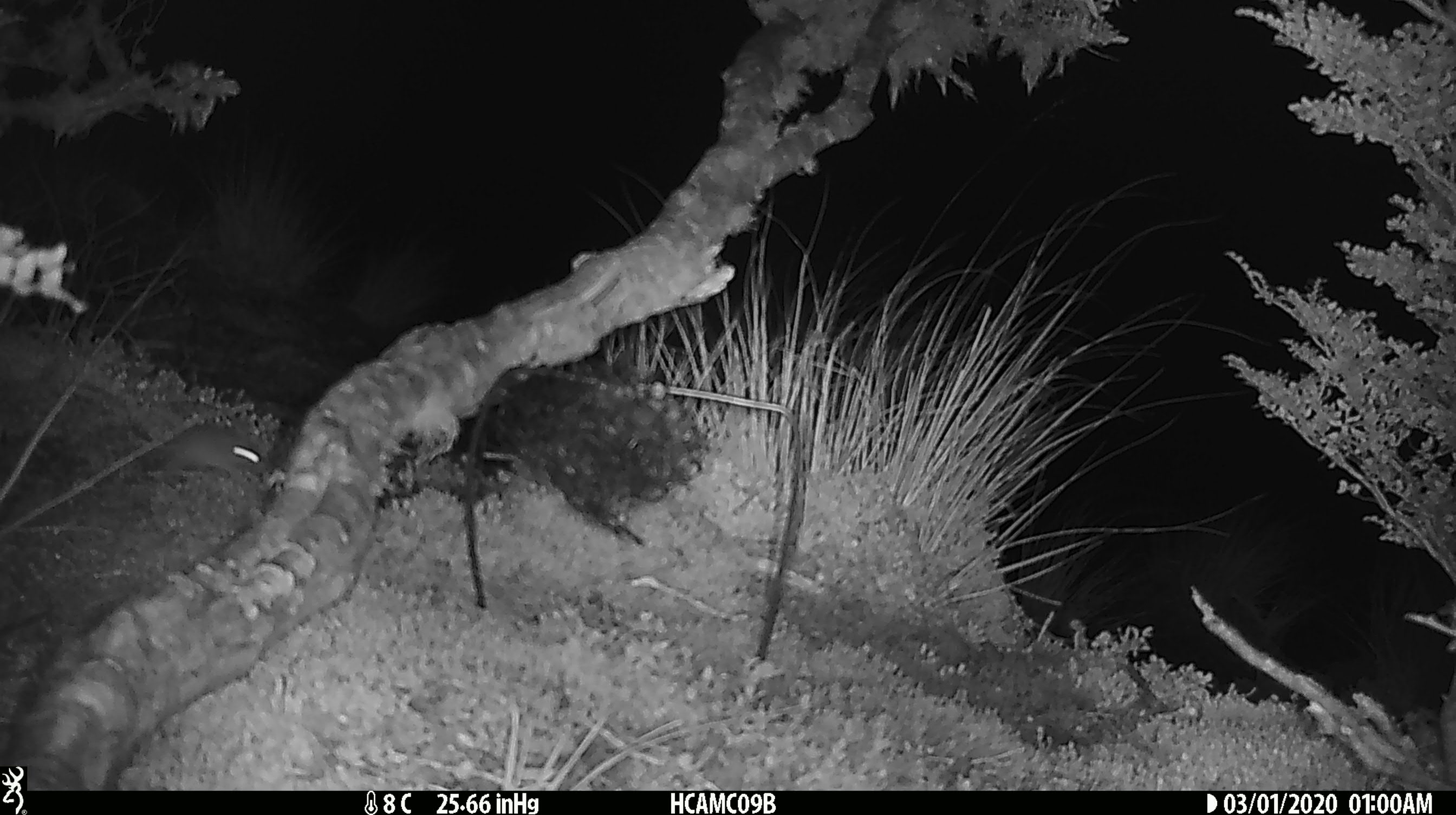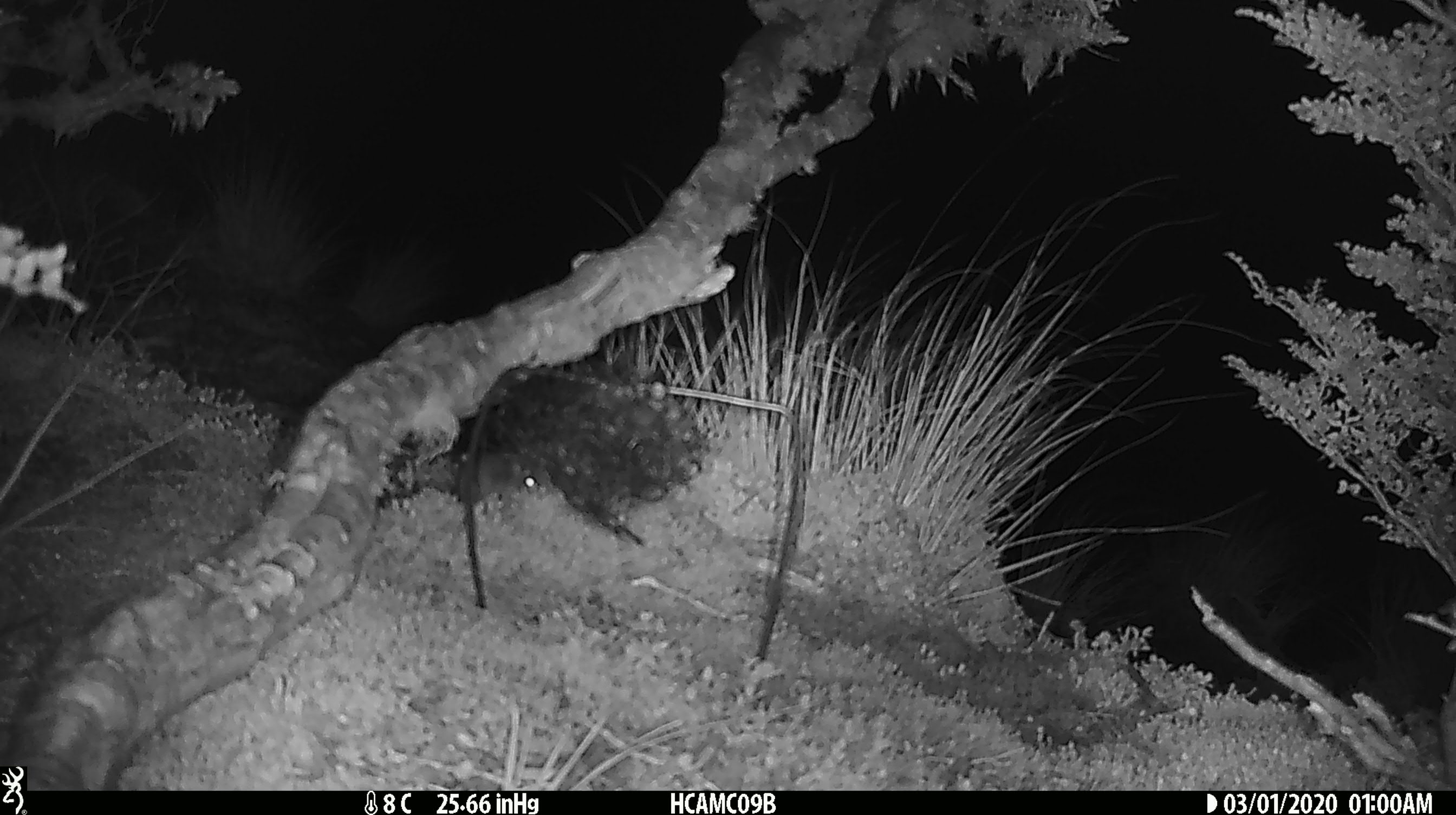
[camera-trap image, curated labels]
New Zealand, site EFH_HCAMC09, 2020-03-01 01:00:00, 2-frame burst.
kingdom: Animalia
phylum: Chordata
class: Mammalia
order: Rodentia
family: Muridae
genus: Mus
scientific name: Mus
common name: mouse